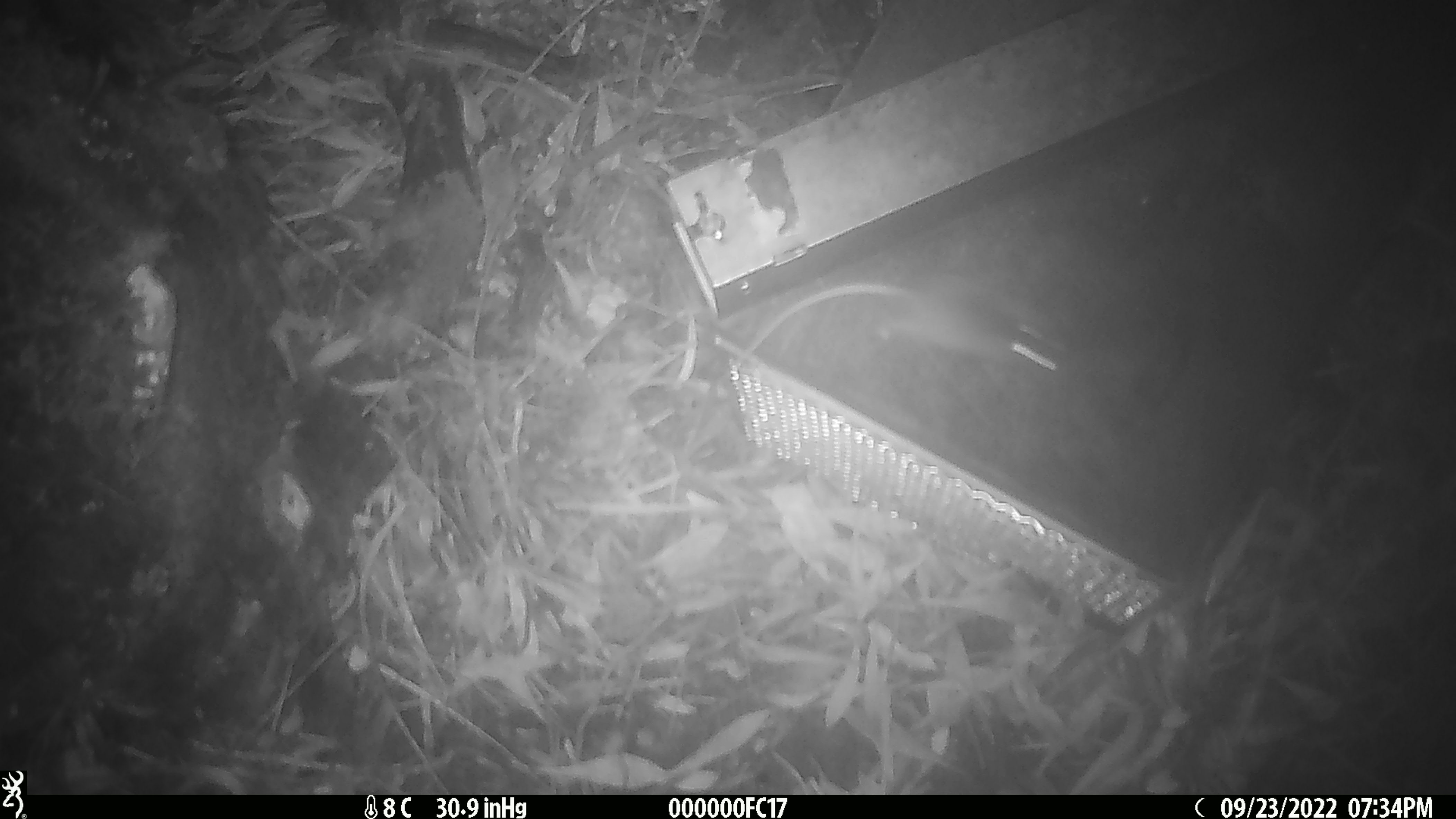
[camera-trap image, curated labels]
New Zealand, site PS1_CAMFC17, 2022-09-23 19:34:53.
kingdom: Animalia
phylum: Chordata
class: Mammalia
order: Rodentia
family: Muridae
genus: Mus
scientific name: Mus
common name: mouse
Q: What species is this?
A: Mouse (Mus).